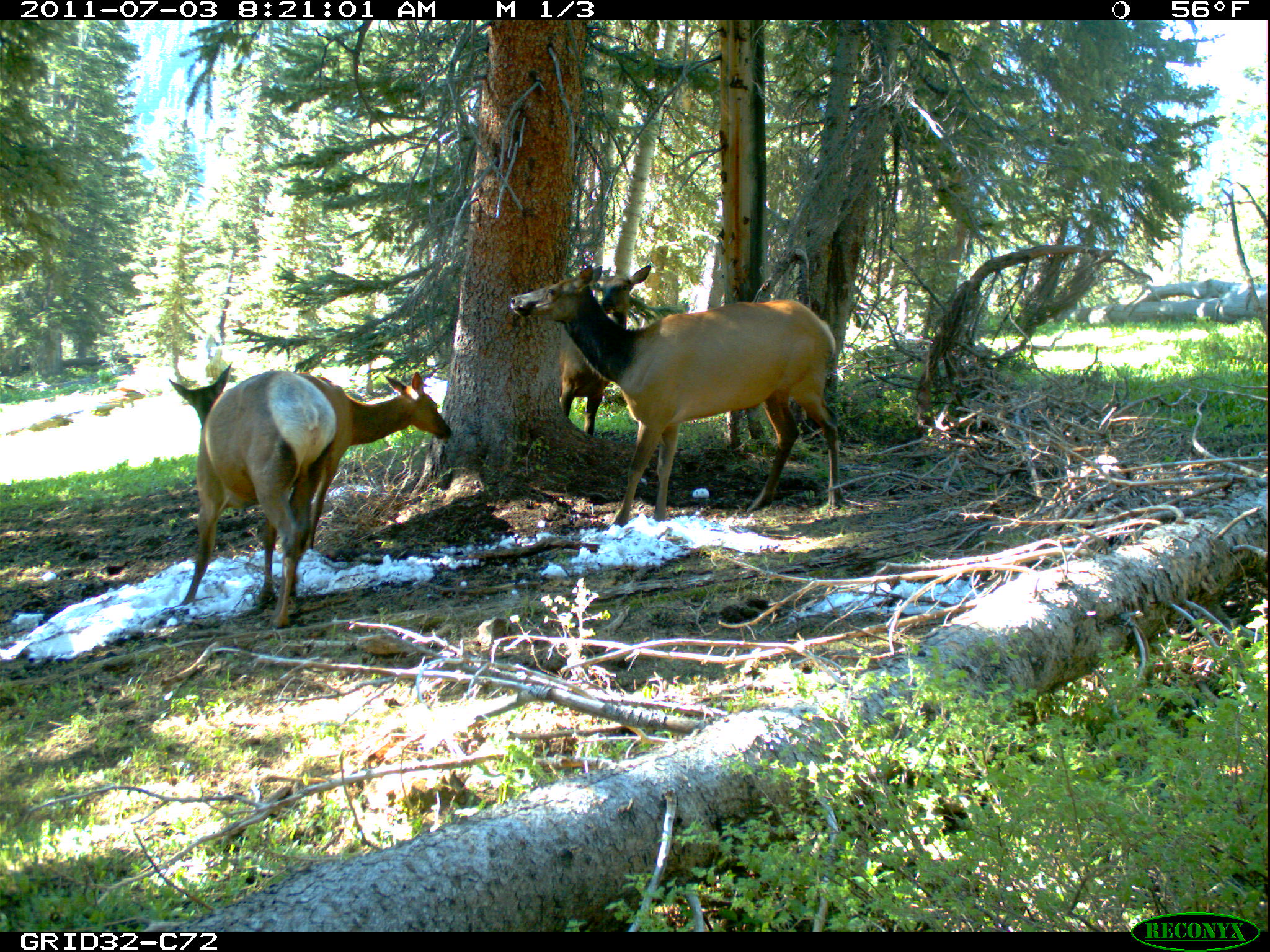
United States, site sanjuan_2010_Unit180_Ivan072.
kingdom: Animalia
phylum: Chordata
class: Mammalia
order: Artiodactyla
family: Cervidae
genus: Cervus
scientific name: Cervus elaphus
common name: red deer